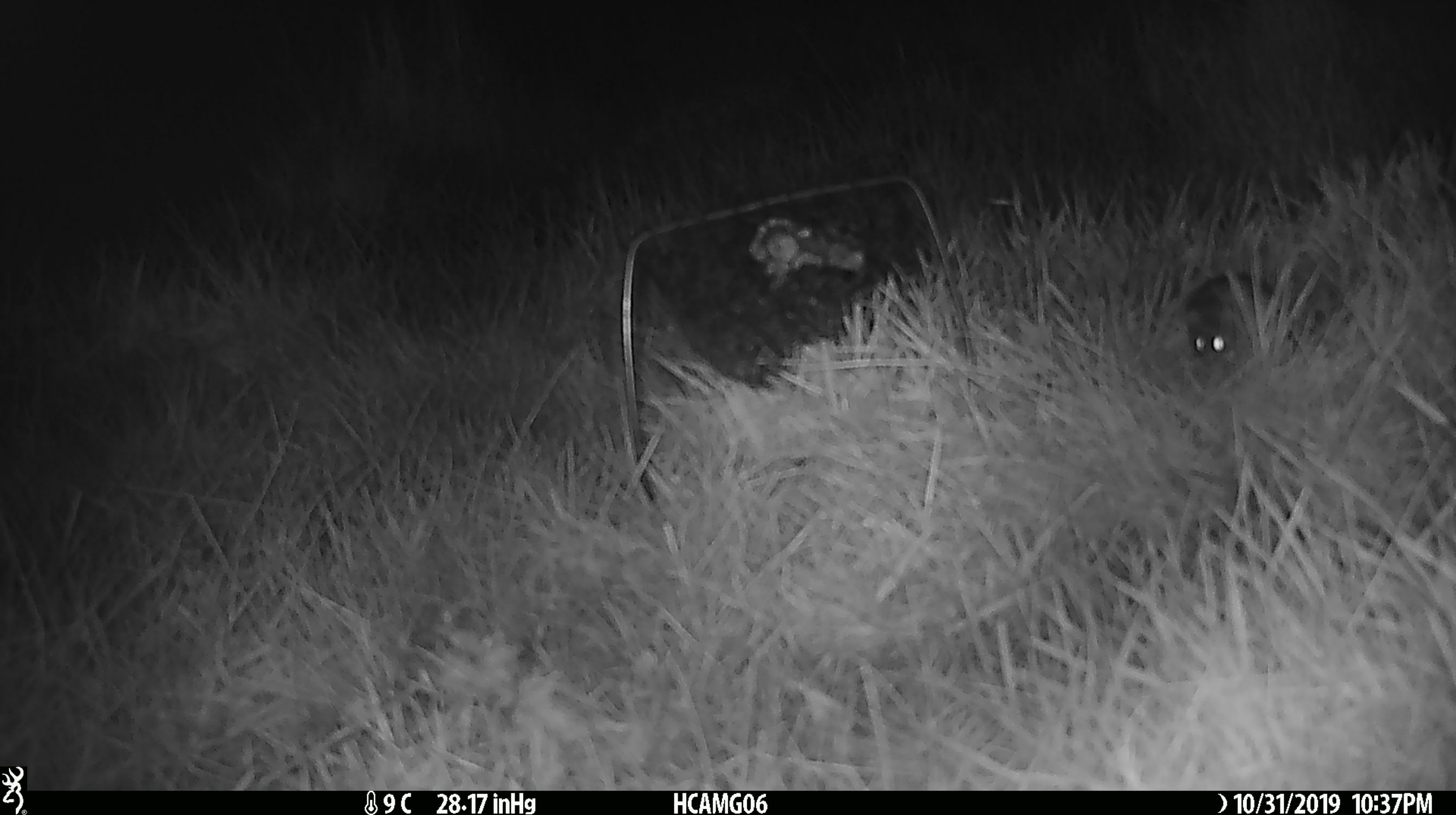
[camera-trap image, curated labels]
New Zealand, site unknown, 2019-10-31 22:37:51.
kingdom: Animalia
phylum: Chordata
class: Mammalia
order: Rodentia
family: Muridae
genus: Mus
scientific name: Mus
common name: mouse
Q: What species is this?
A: Mouse (Mus).